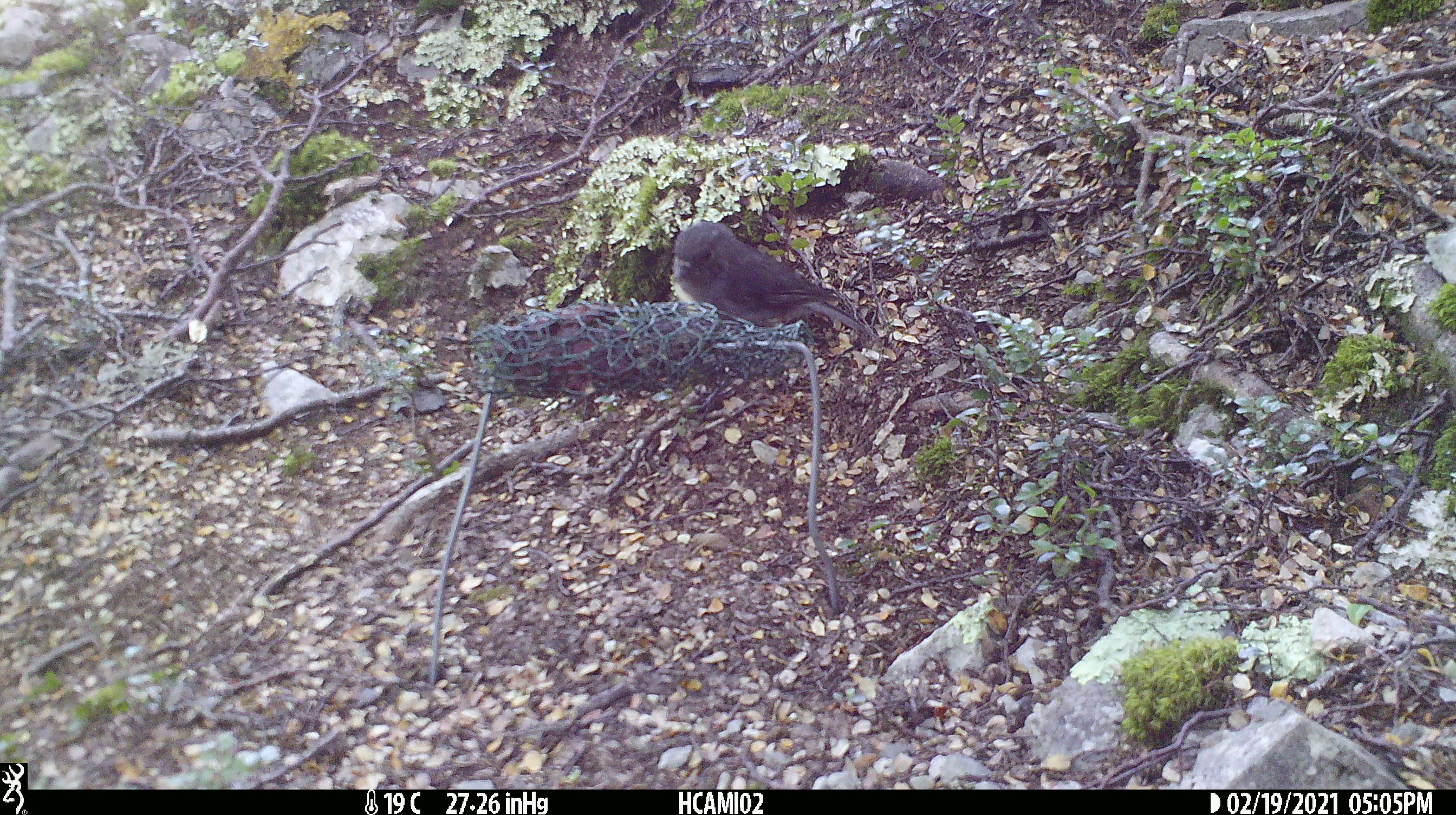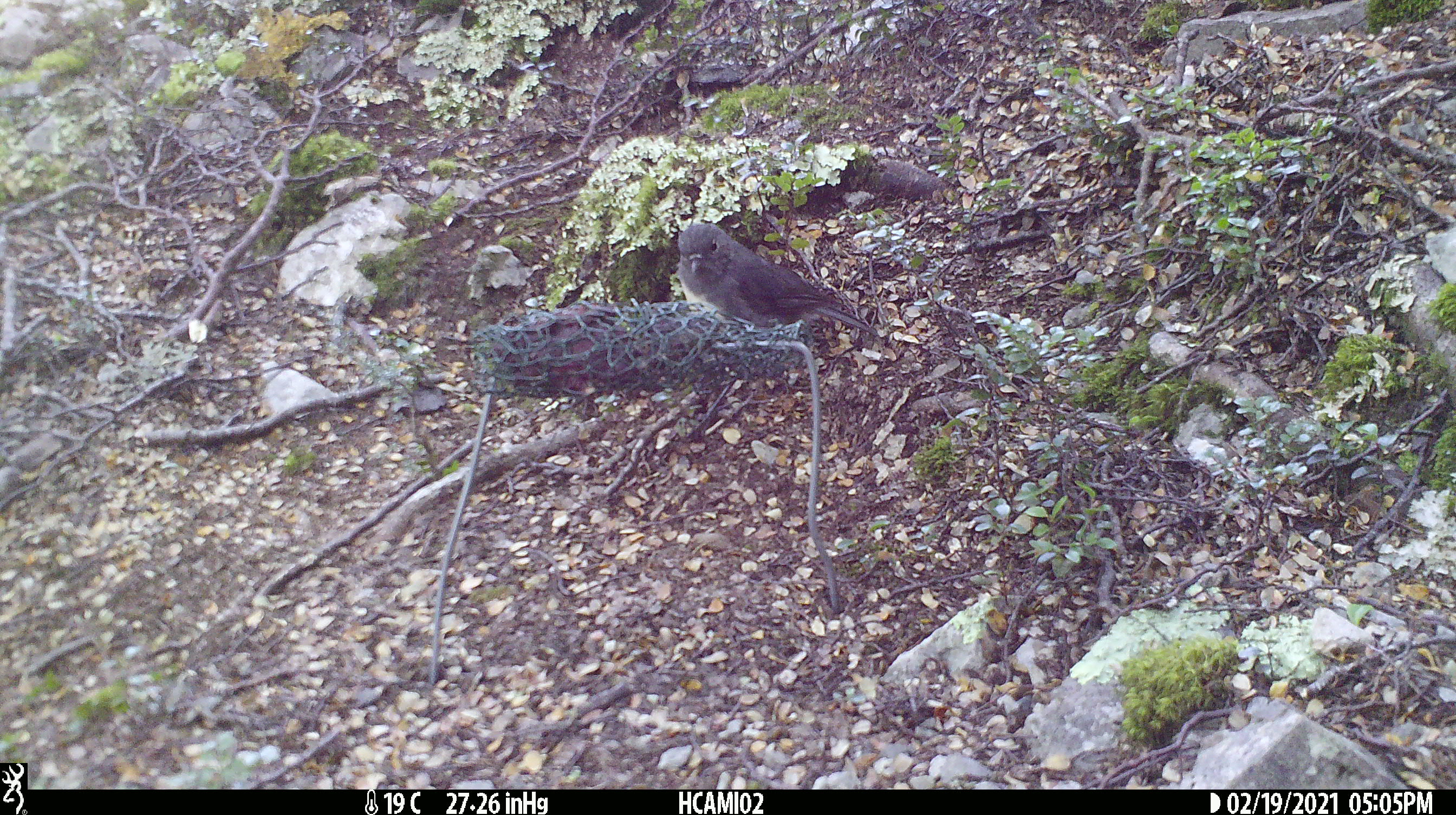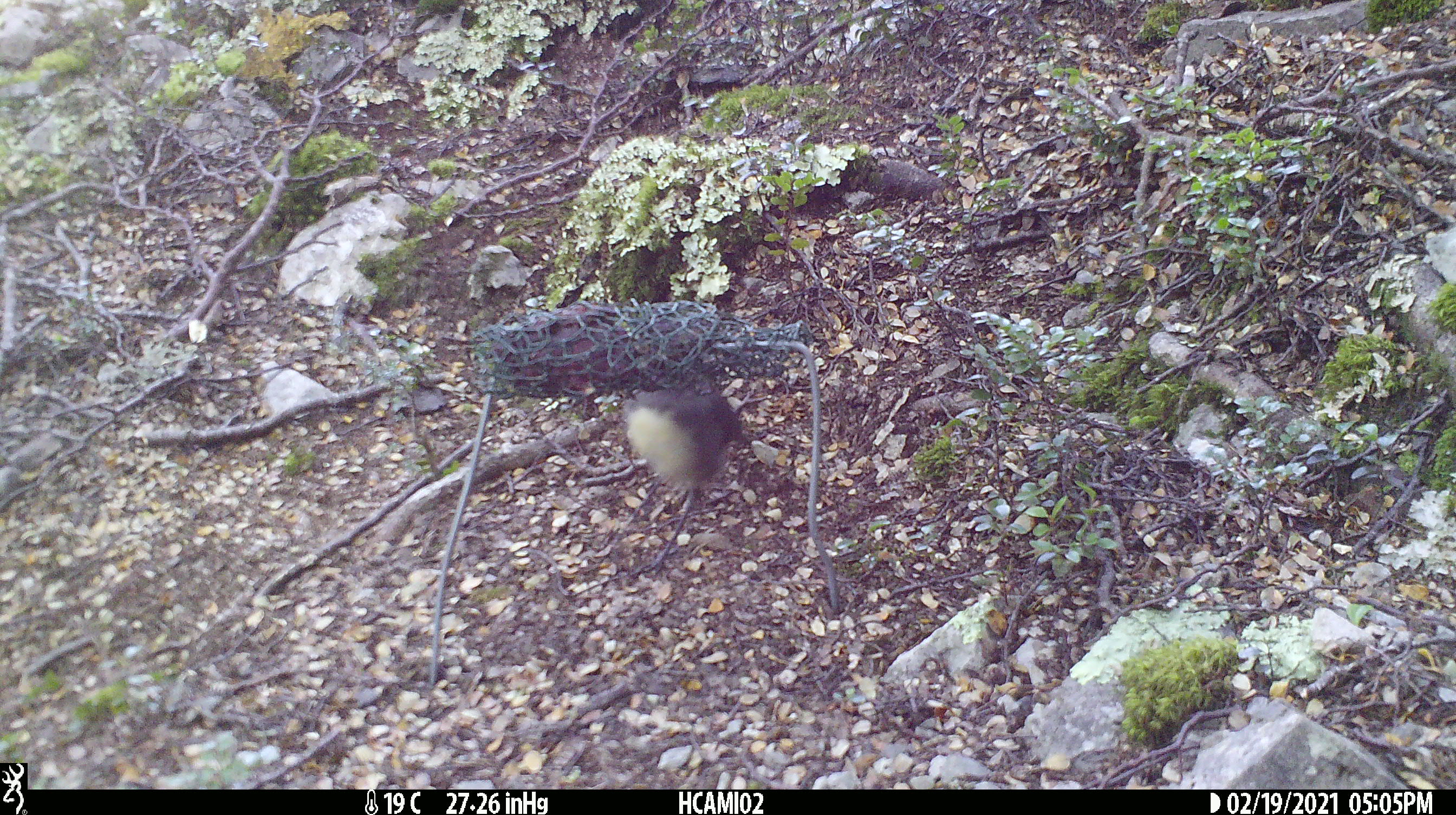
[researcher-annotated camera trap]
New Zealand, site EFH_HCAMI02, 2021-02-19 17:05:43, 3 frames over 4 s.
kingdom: Animalia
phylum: Chordata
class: Aves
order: Passeriformes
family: Petroicidae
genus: Petroica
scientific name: Petroica australis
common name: new zealand robin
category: robin